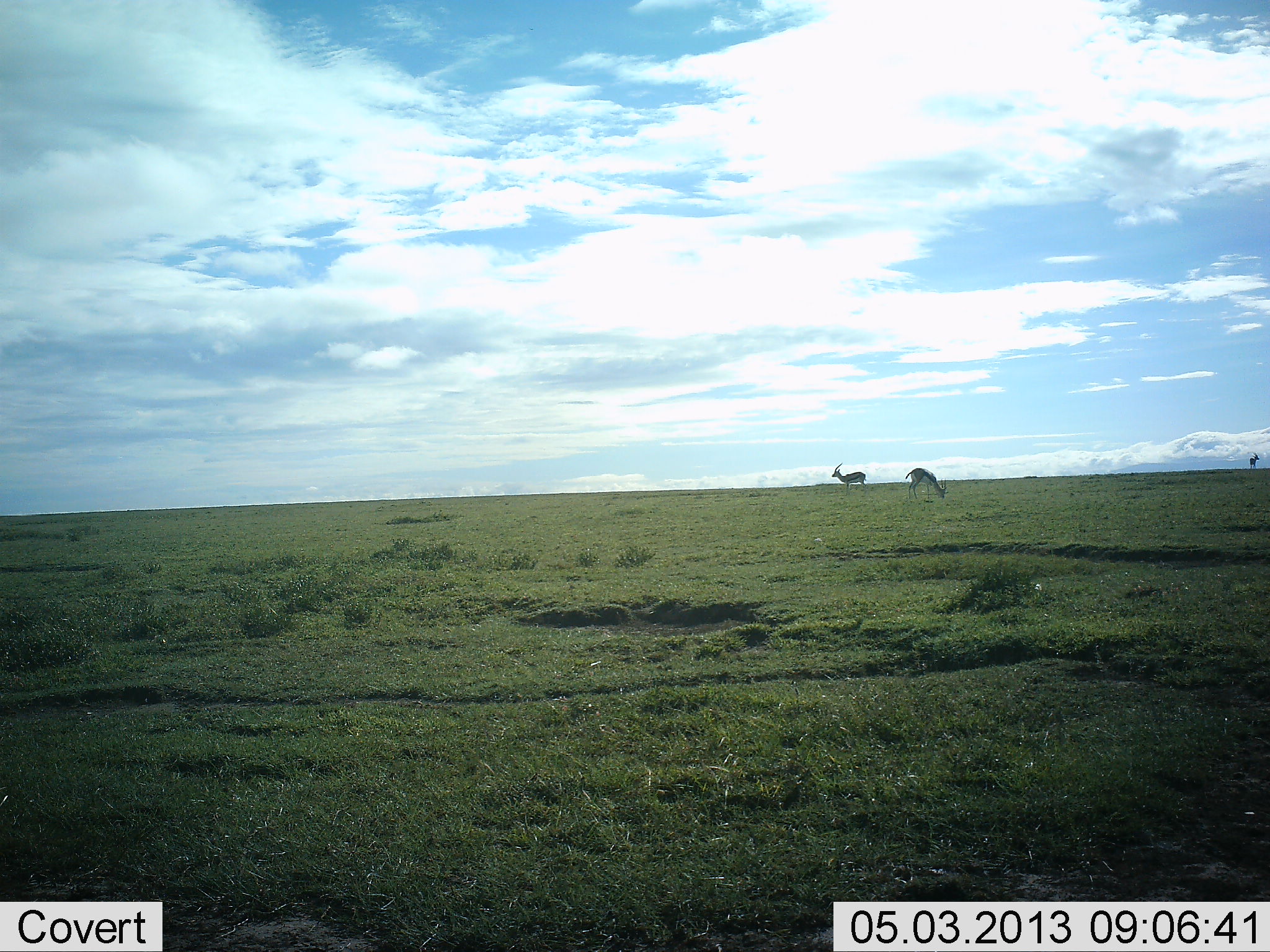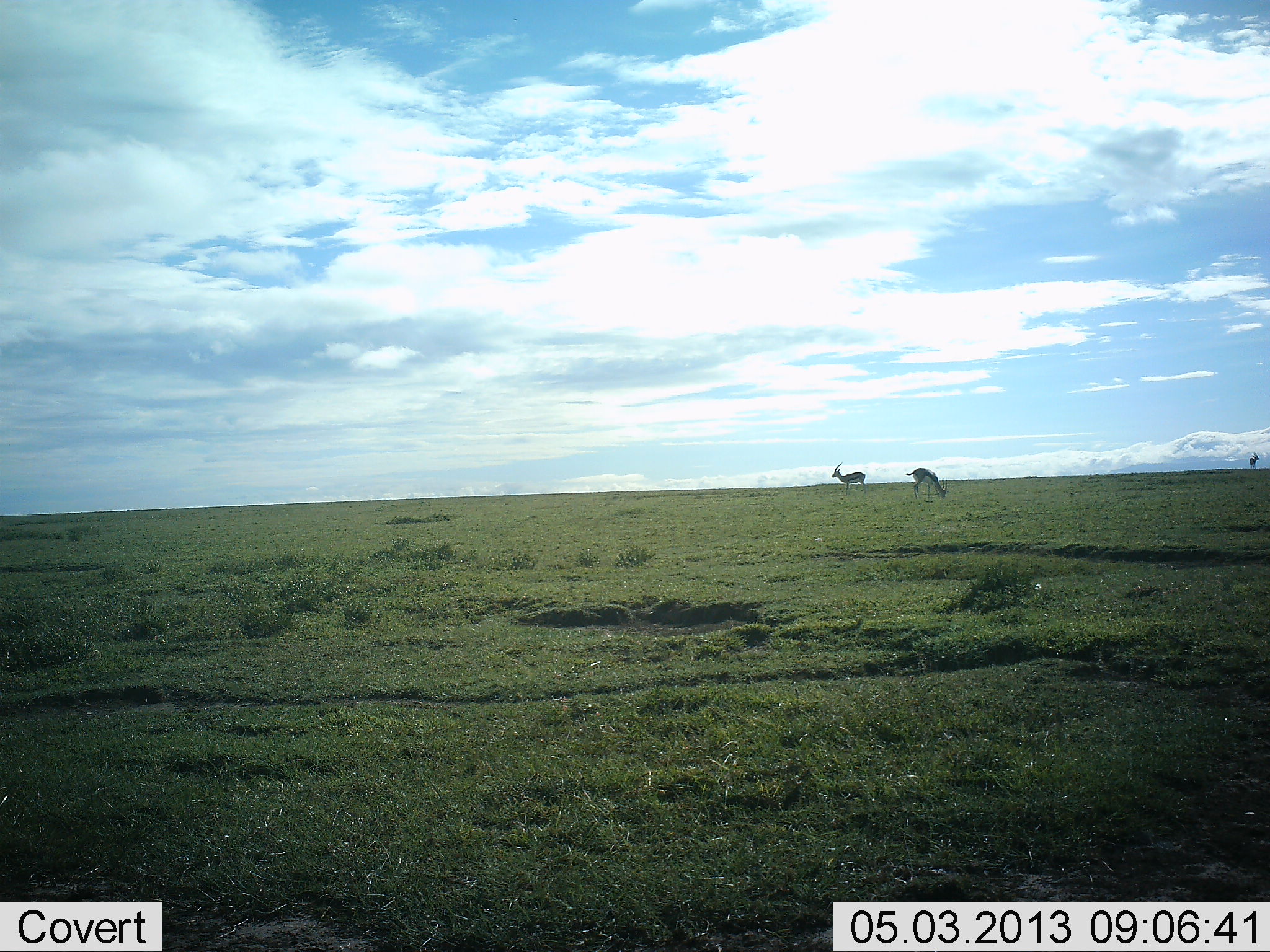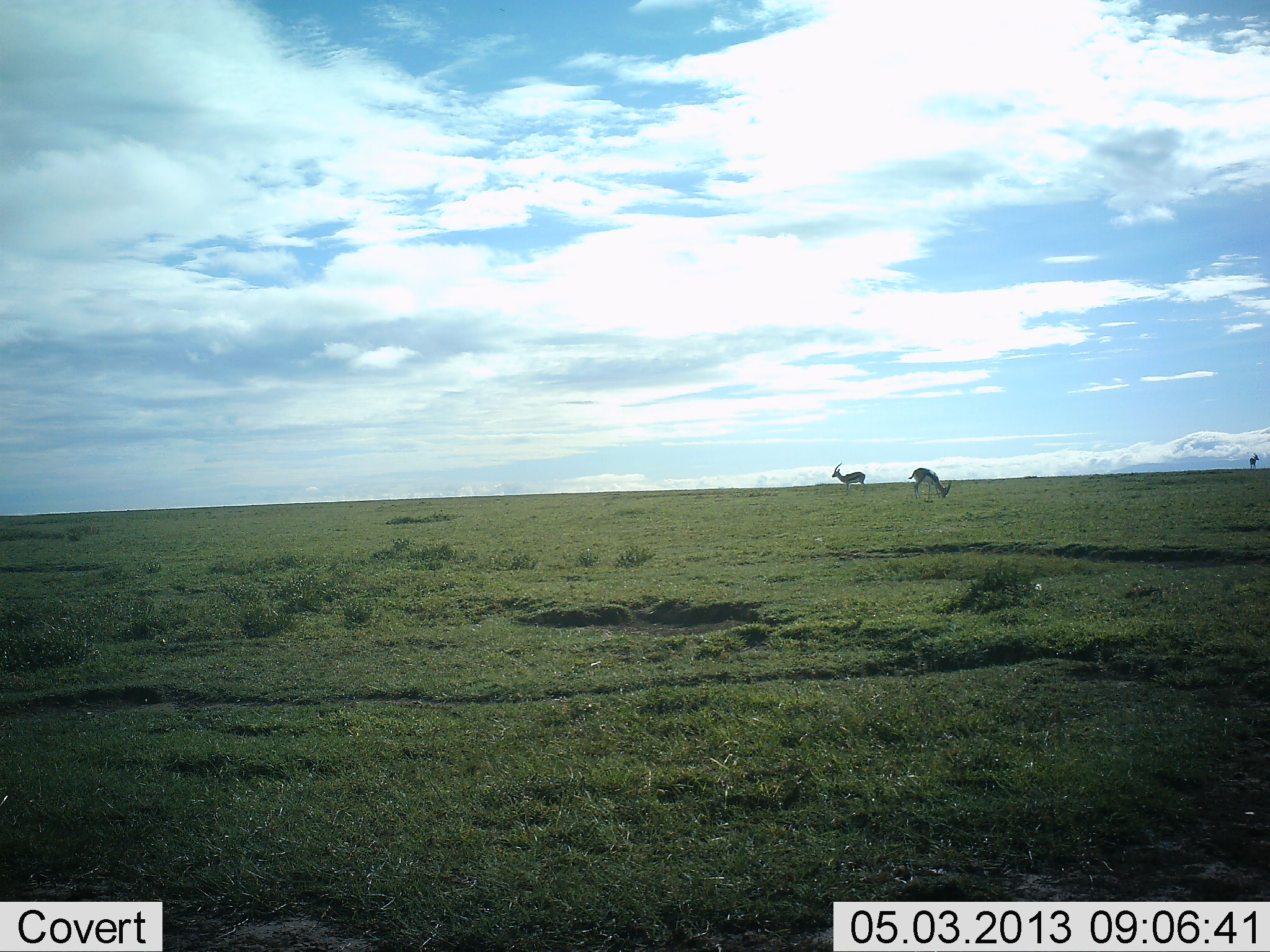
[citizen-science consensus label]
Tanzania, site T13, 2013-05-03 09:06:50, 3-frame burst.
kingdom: Animalia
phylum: Chordata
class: Mammalia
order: Artiodactyla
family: Bovidae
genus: Eudorcas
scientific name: Eudorcas thomsonii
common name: thomson's gazelle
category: gazellethomsons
Gazellethomsons (thomson's gazelle) (Eudorcas thomsonii), count 2. Behavior (volunteer vote fractions): standing 75%, resting 4%, moving 0%, interacting 0%. Young present (vote fraction): 0%. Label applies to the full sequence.